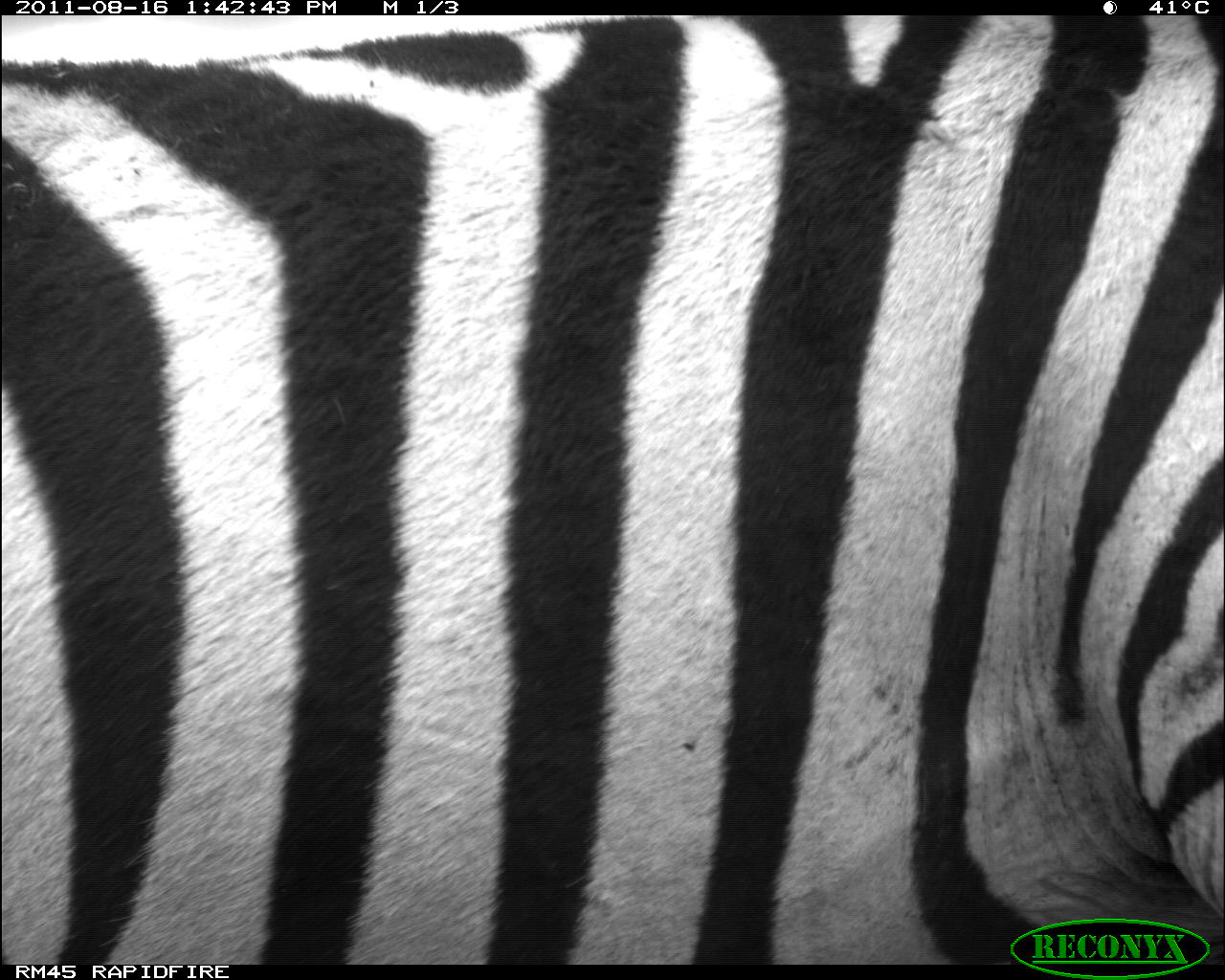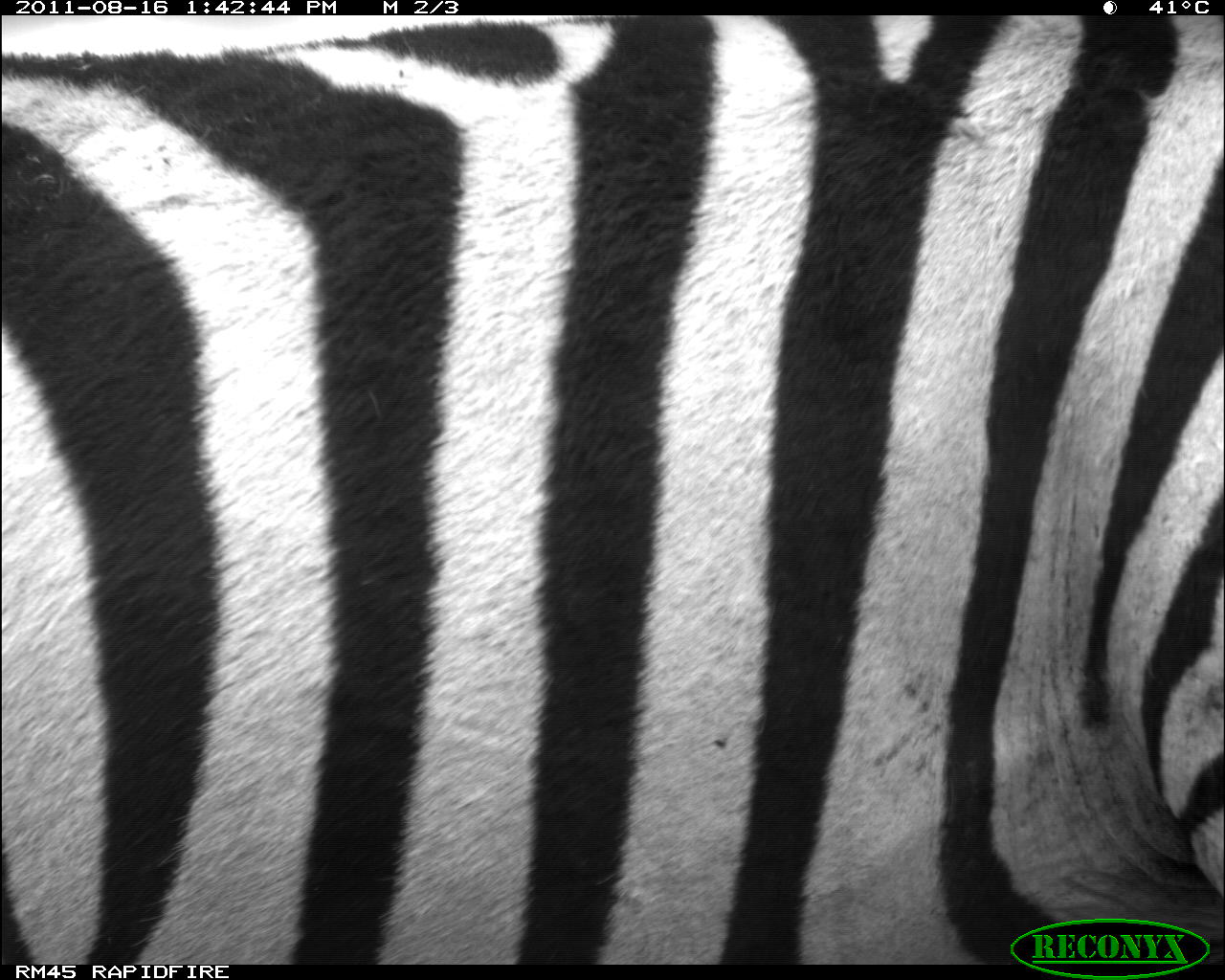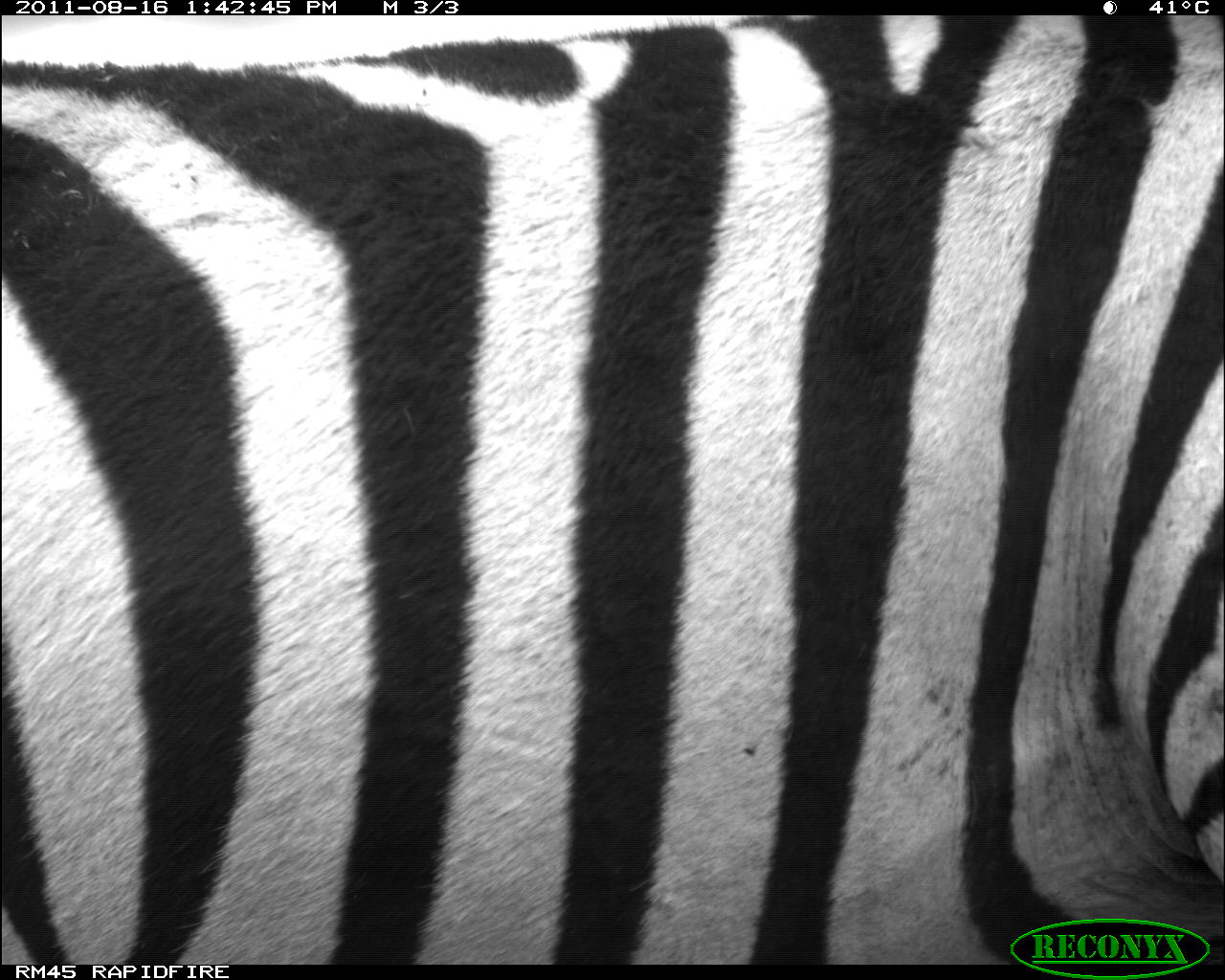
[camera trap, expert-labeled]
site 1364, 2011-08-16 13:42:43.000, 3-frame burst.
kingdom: Animalia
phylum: Chordata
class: Mammalia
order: Perissodactyla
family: Equidae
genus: Equus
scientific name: Equus quagga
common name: plains zebra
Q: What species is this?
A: Equus quagga (plains zebra).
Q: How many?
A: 1.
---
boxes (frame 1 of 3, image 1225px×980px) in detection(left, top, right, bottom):
equus quagga: detection(0, 14, 1225, 960)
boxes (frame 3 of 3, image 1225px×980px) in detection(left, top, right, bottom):
equus quagga: detection(0, 14, 1225, 962)